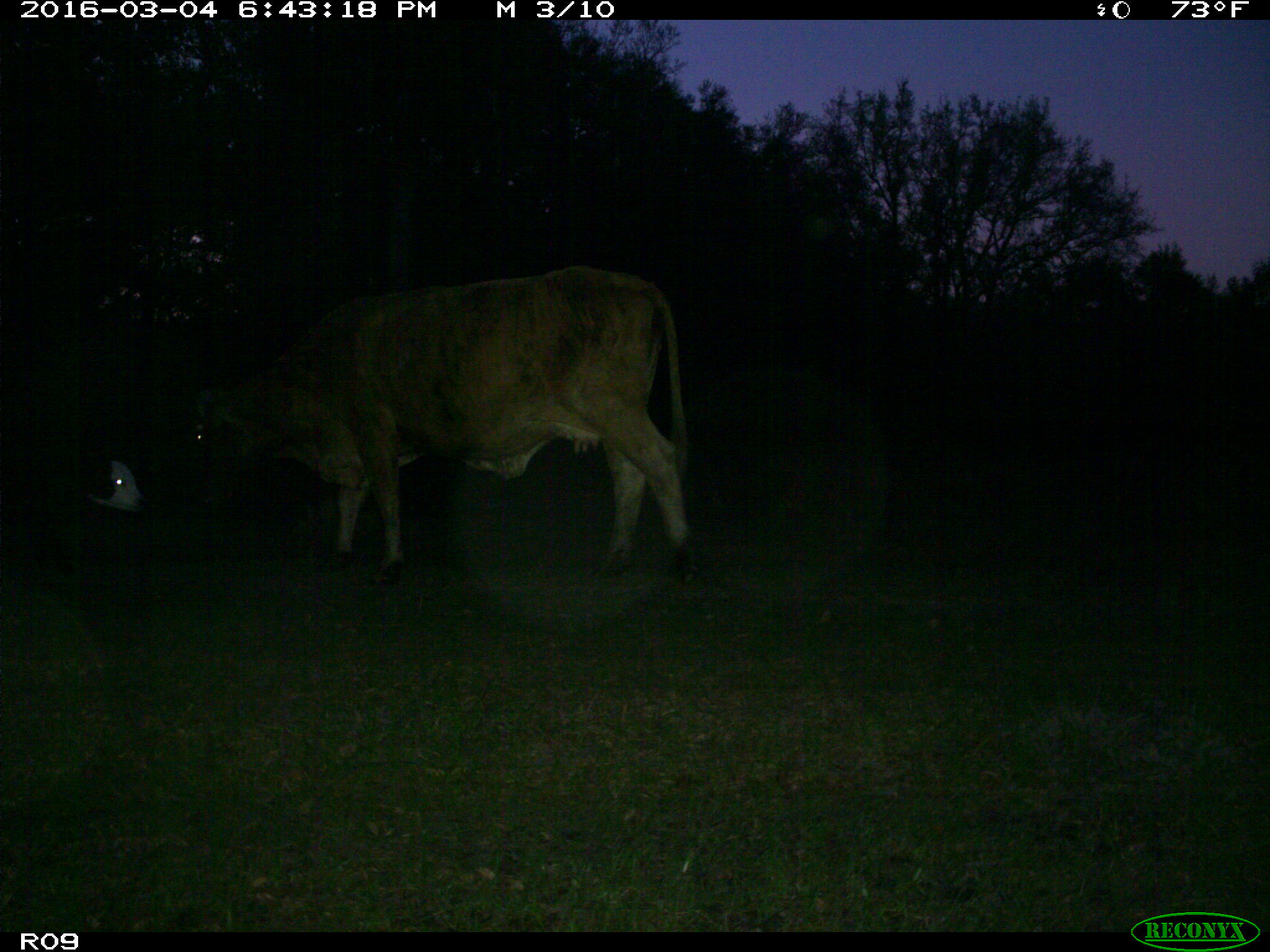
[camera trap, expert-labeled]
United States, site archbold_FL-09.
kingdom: Animalia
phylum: Chordata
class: Mammalia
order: Artiodactyla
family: Bovidae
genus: Bos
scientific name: Bos taurus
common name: domestic cow